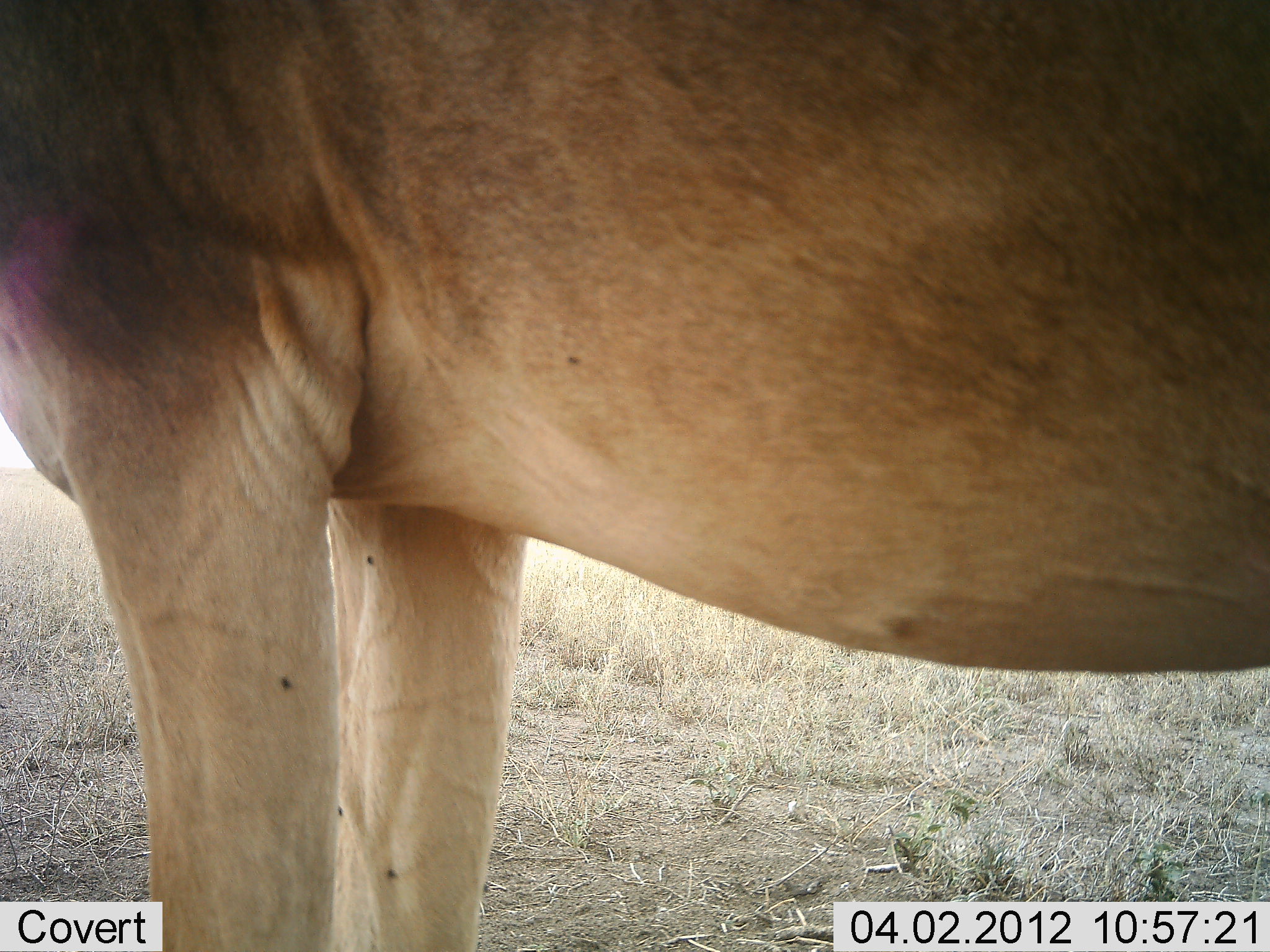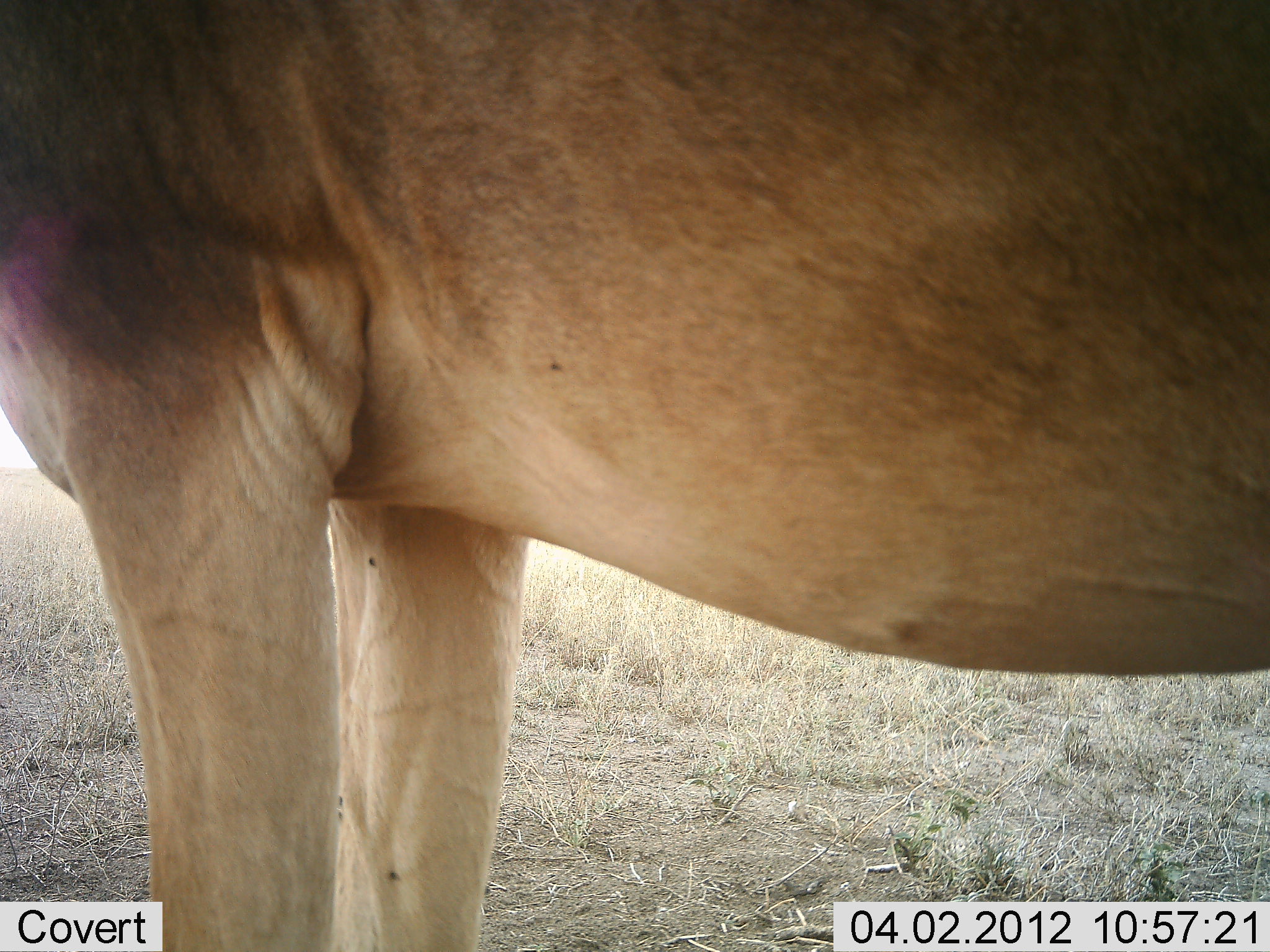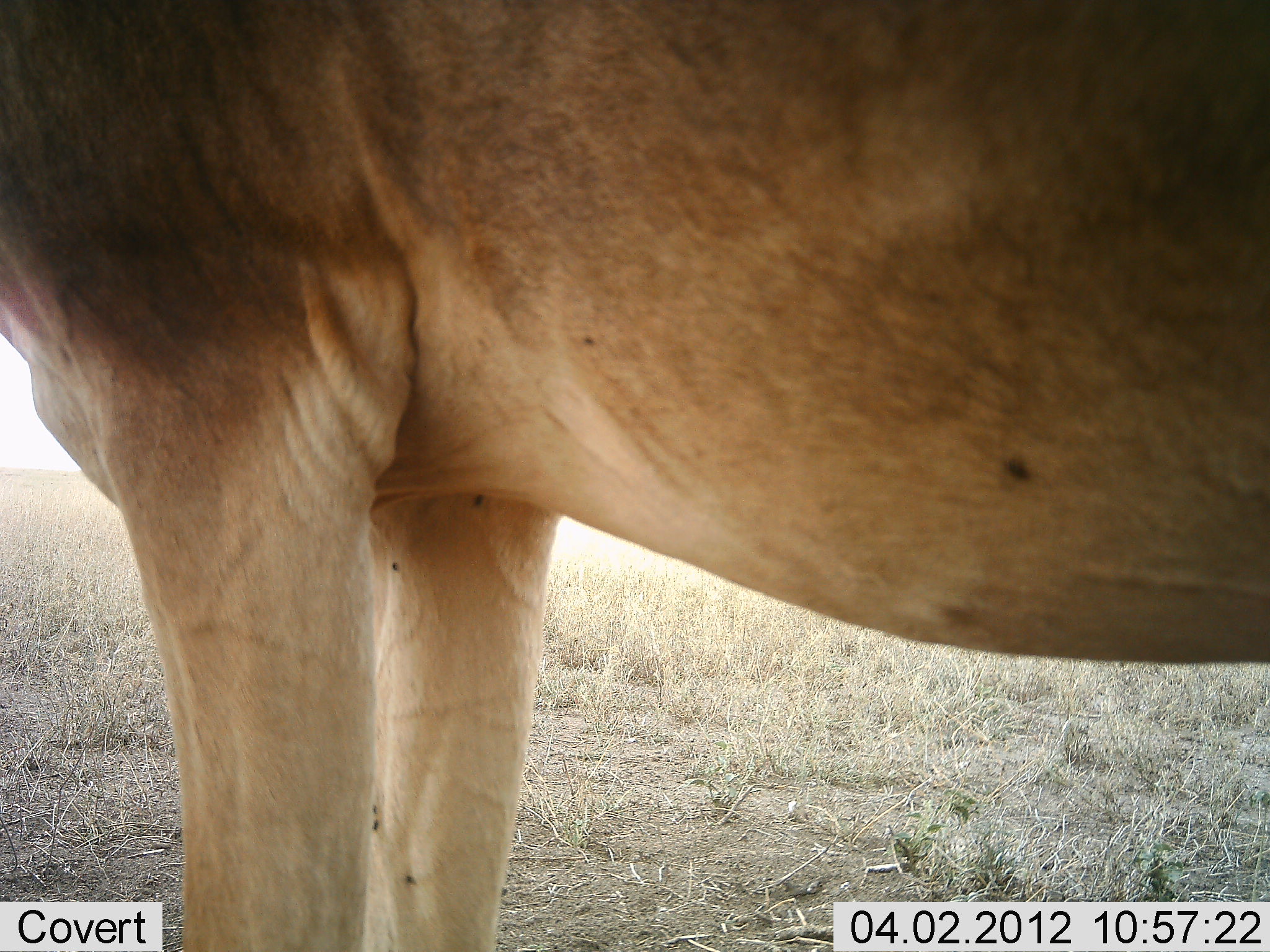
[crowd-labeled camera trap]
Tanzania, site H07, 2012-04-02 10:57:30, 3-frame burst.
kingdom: Animalia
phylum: Chordata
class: Mammalia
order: Artiodactyla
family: Bovidae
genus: Alcelaphus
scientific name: Alcelaphus buselaphus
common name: hartebeest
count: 1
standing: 100%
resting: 0%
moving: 0%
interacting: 0%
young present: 0%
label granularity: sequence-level